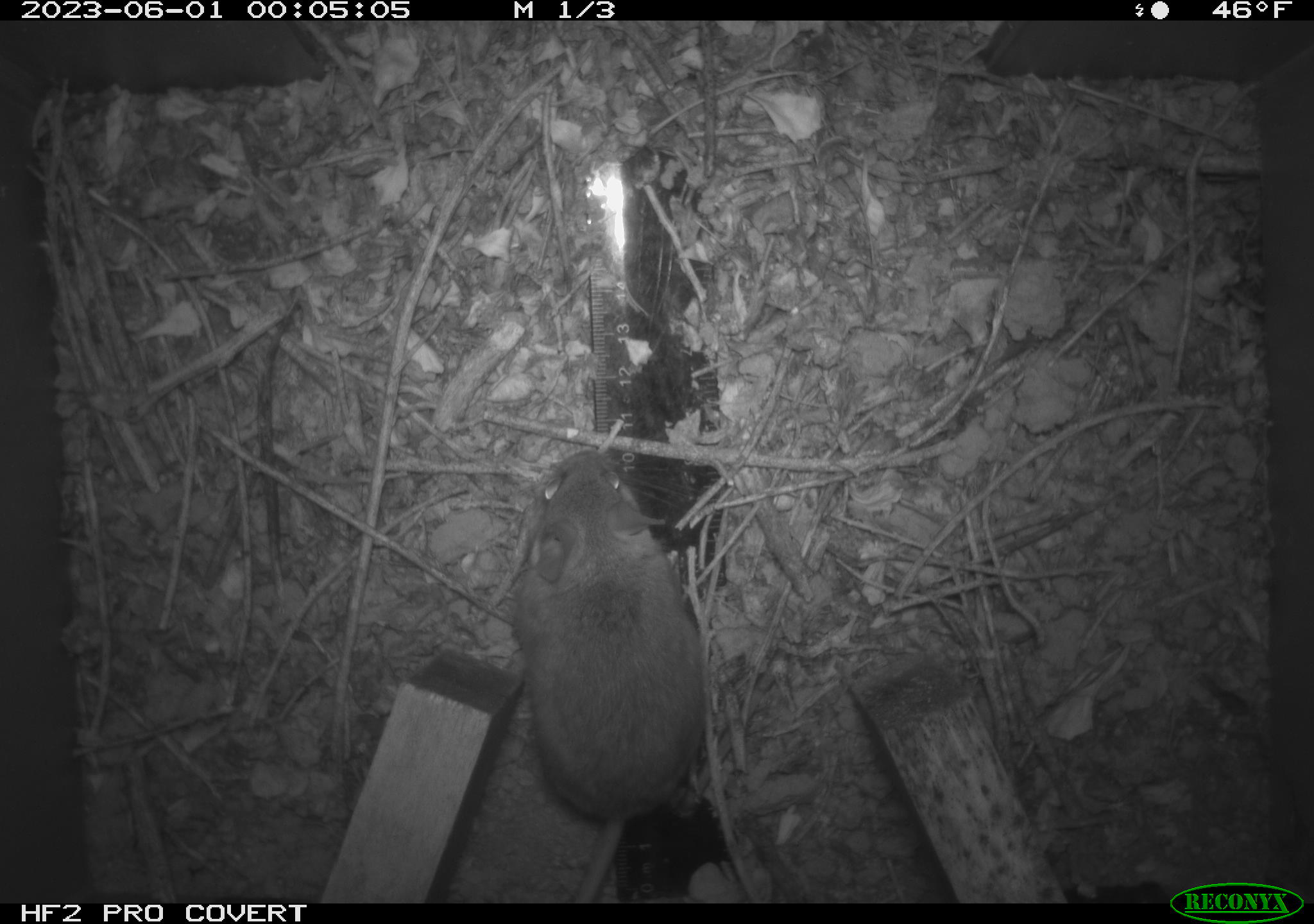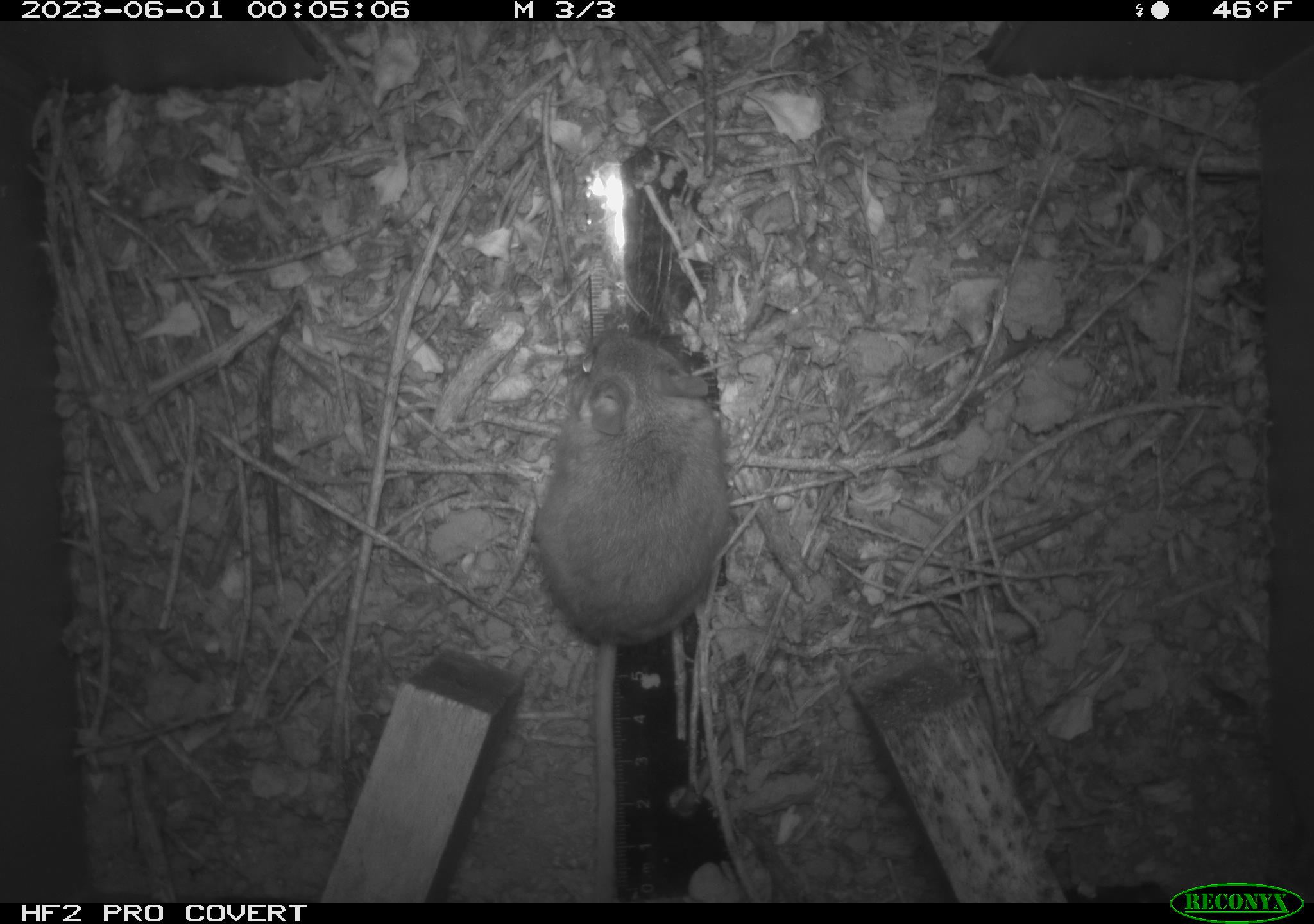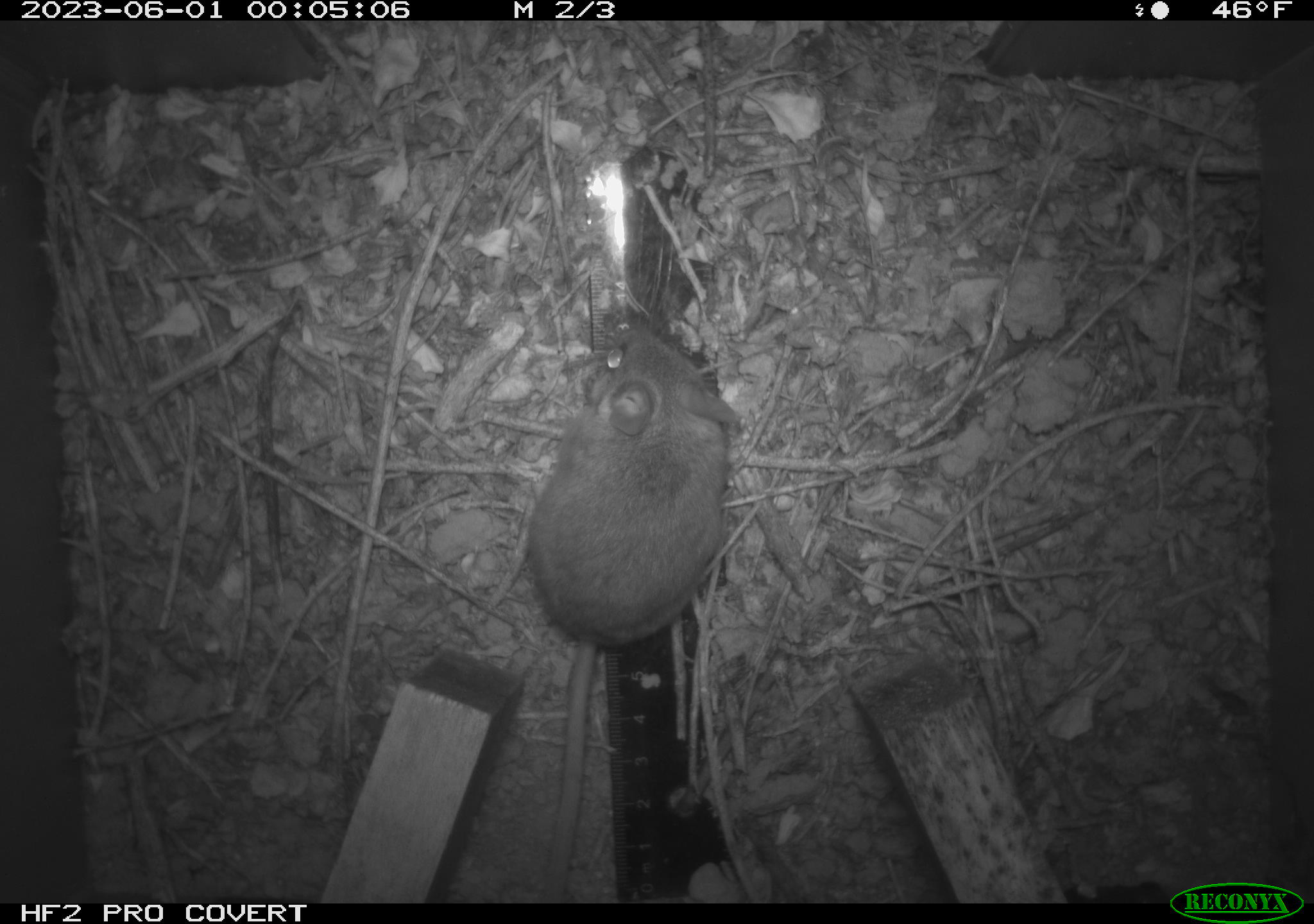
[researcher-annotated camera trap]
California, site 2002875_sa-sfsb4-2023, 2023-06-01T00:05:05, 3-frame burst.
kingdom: Animalia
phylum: Chordata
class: Mammalia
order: Rodentia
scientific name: Rodentia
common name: mouse species